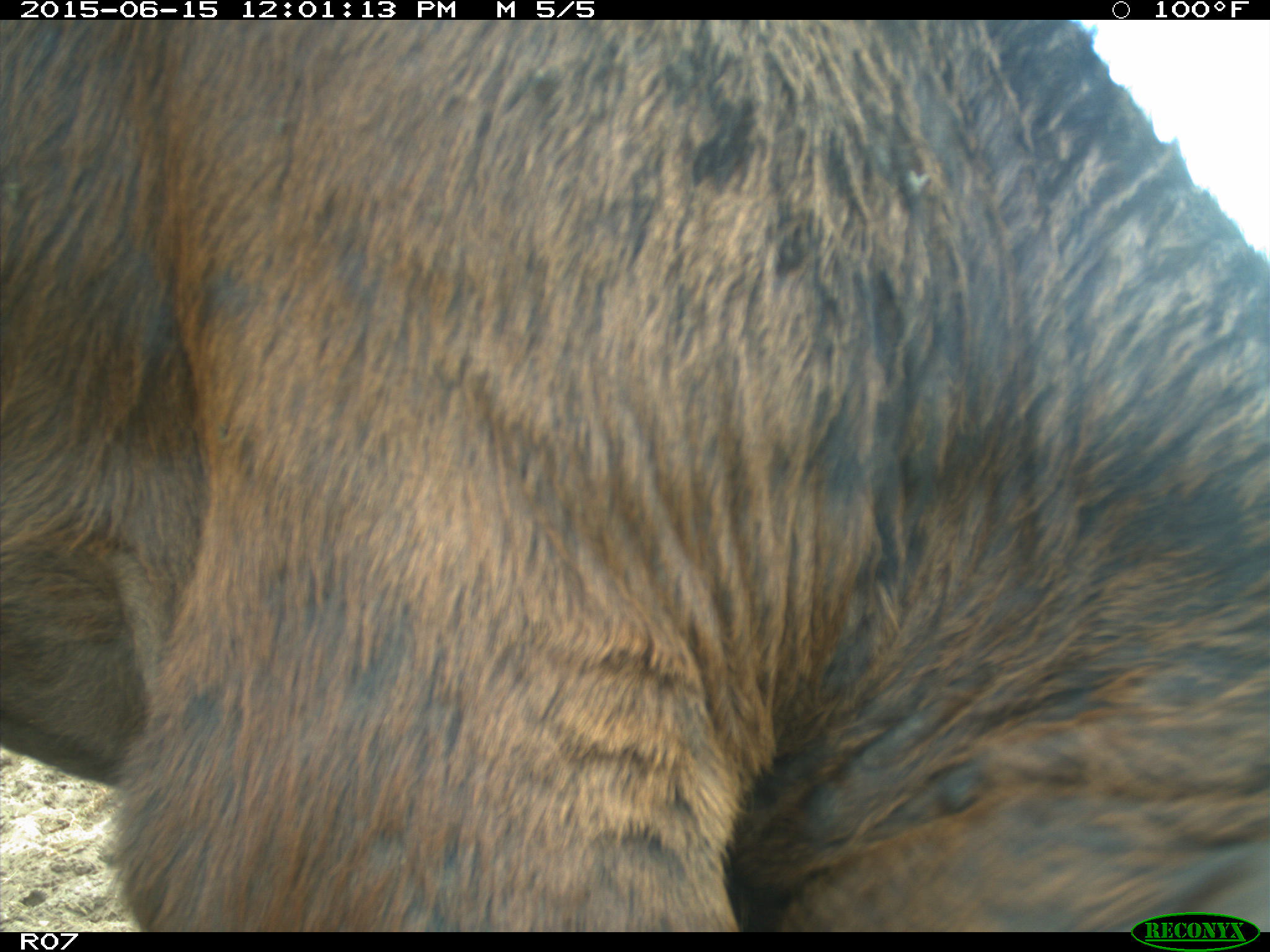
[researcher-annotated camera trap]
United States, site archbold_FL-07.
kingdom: Animalia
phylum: Chordata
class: Mammalia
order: Artiodactyla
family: Bovidae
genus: Bos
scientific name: Bos taurus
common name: domestic cow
Bos taurus (domestic cow).